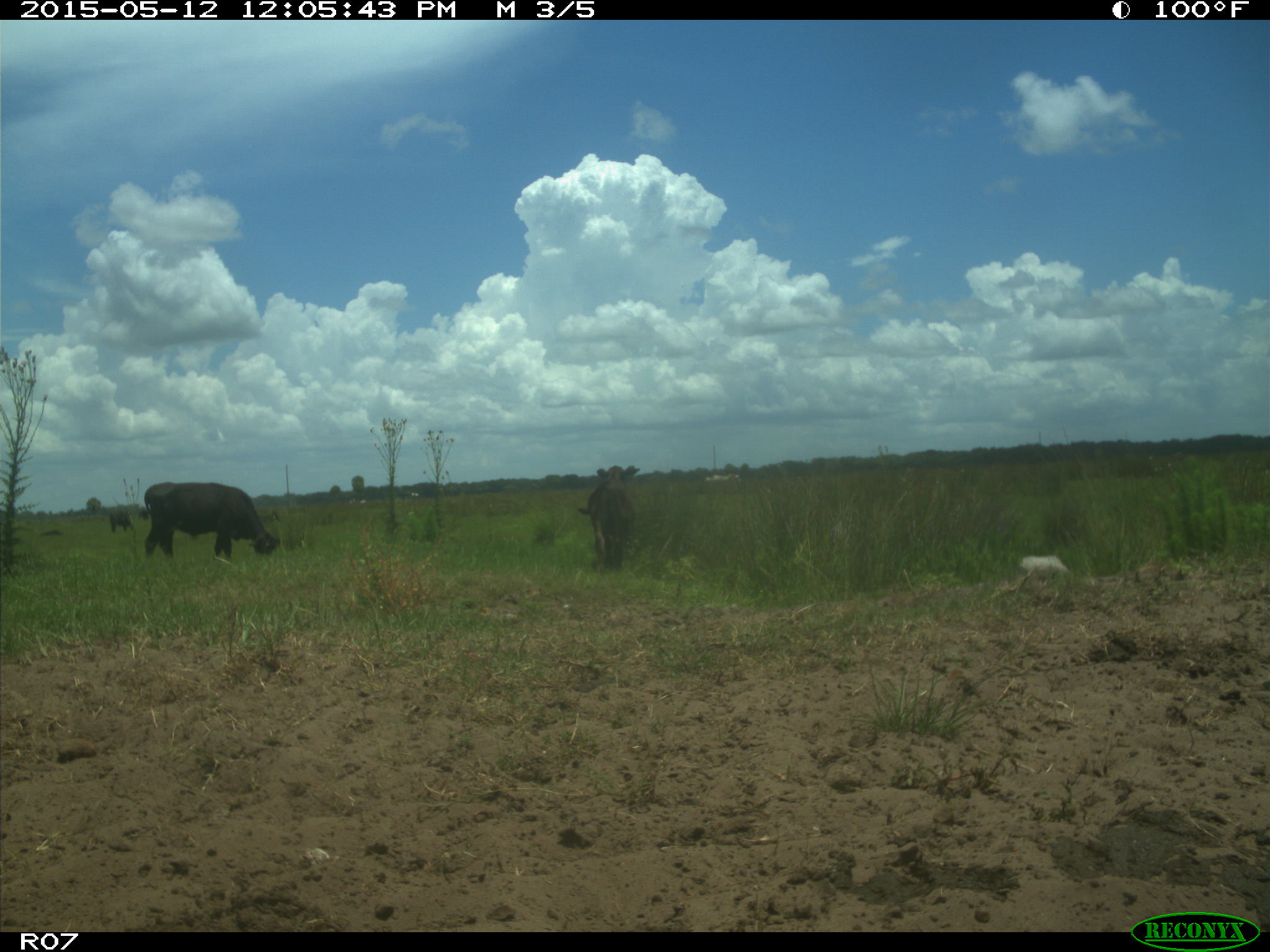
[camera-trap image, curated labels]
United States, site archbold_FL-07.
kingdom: Animalia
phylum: Chordata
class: Mammalia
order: Artiodactyla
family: Bovidae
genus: Bos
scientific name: Bos taurus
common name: domestic cow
Bos taurus (domestic cow).